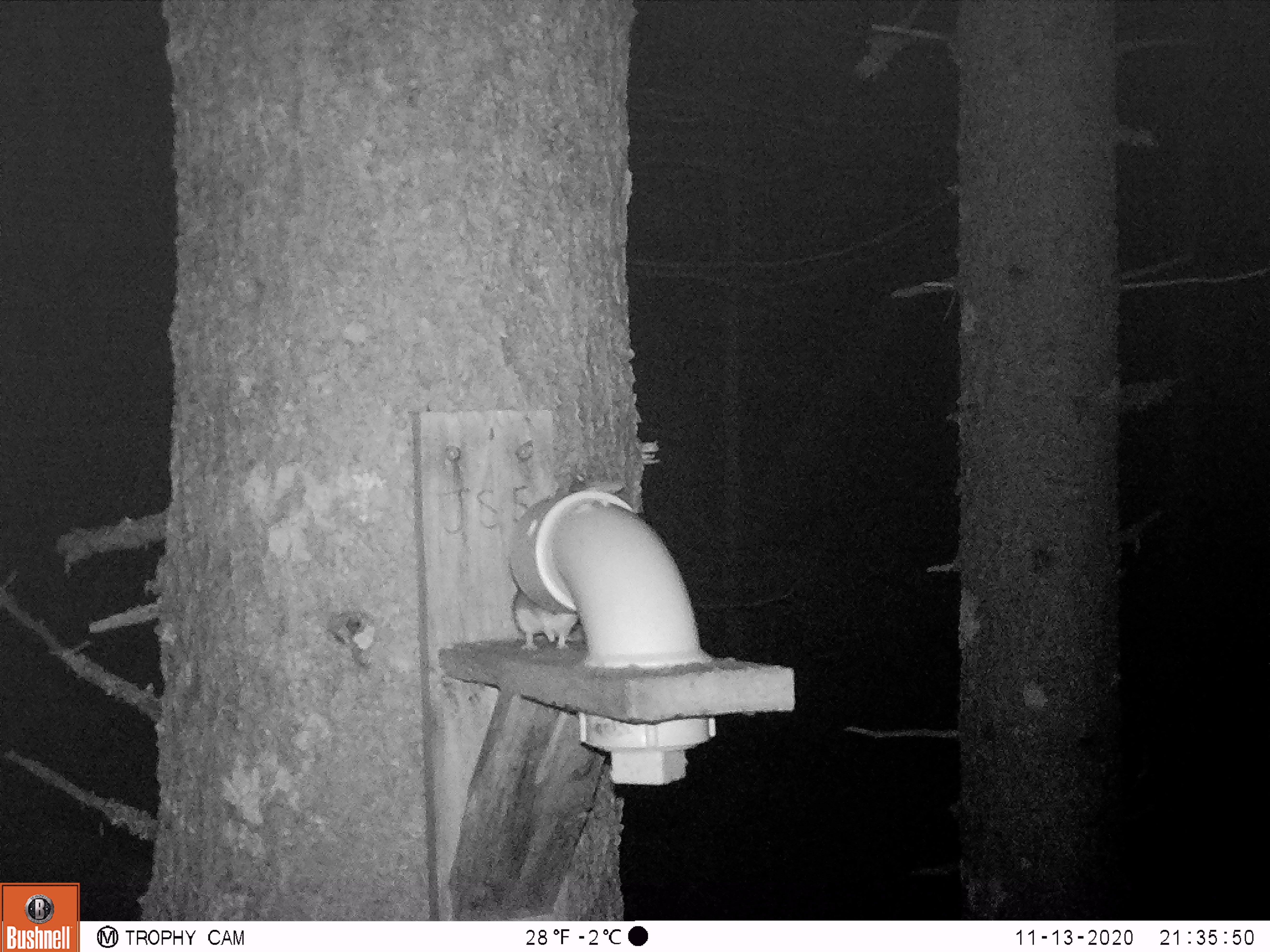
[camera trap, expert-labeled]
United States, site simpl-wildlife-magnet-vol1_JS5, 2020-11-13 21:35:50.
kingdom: Animalia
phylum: Chordata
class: Mammalia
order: Rodentia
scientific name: Rodentia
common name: mouse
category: mouse sp.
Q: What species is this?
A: Mouse sp. (mouse) (Rodentia).